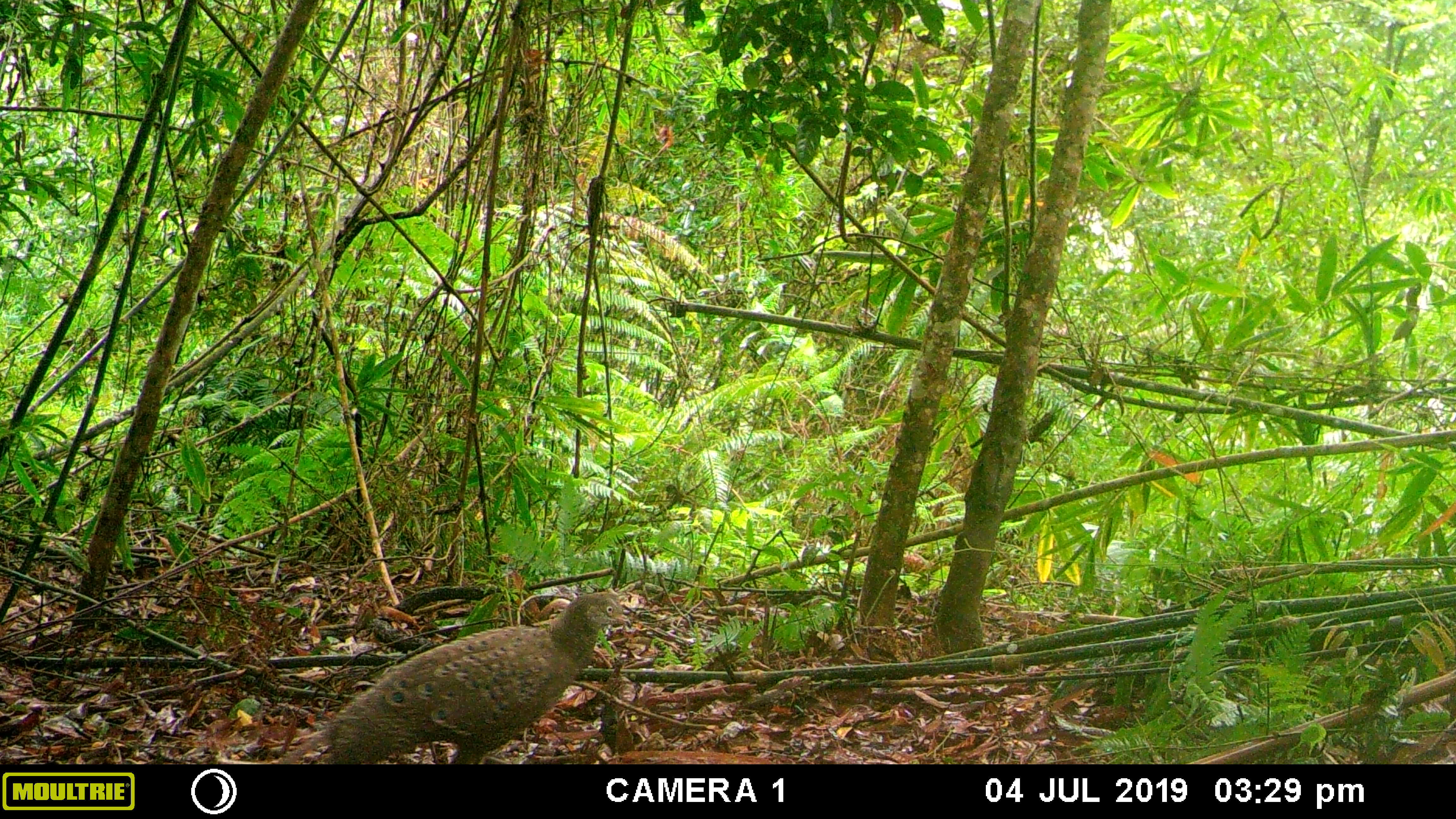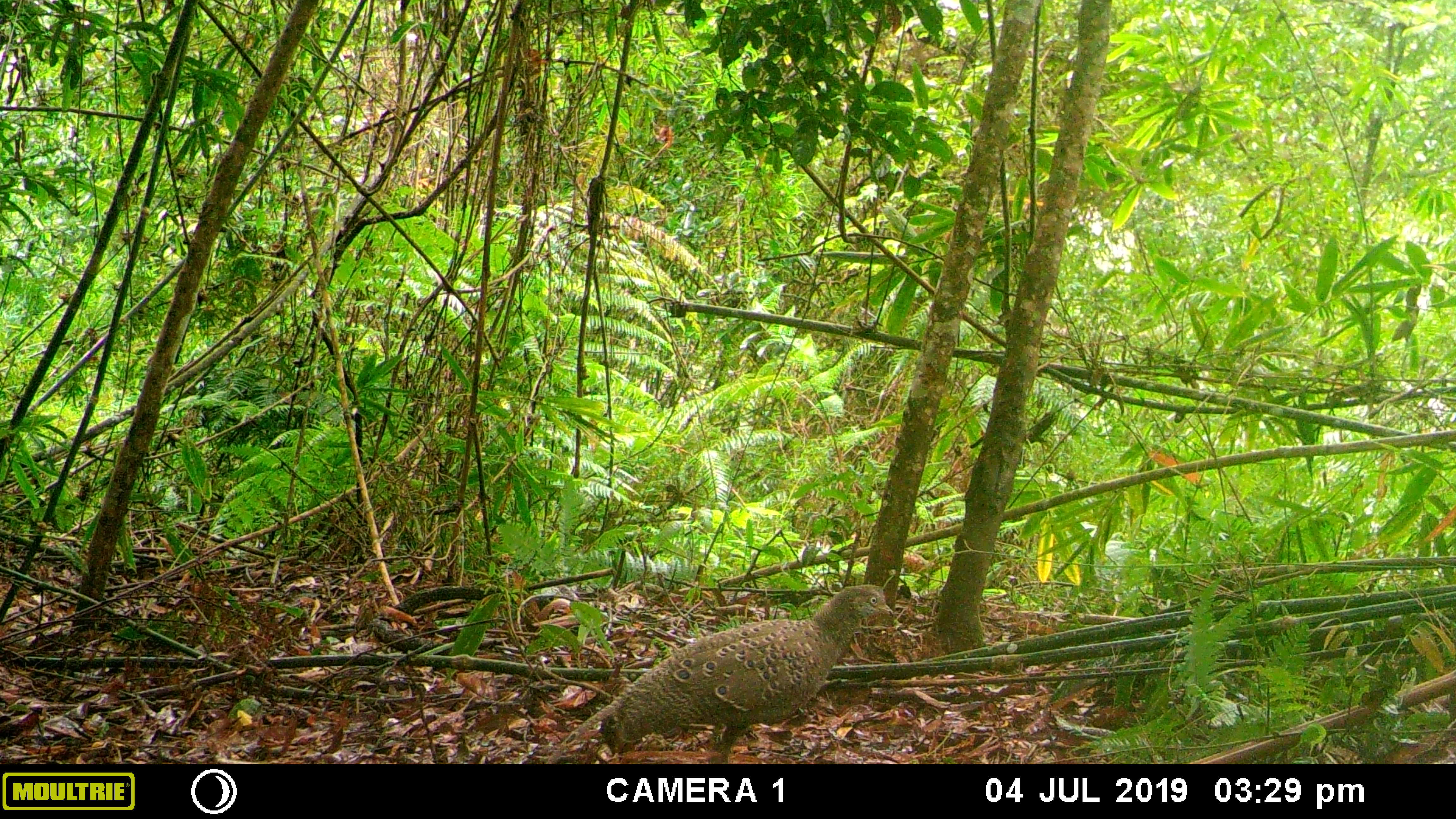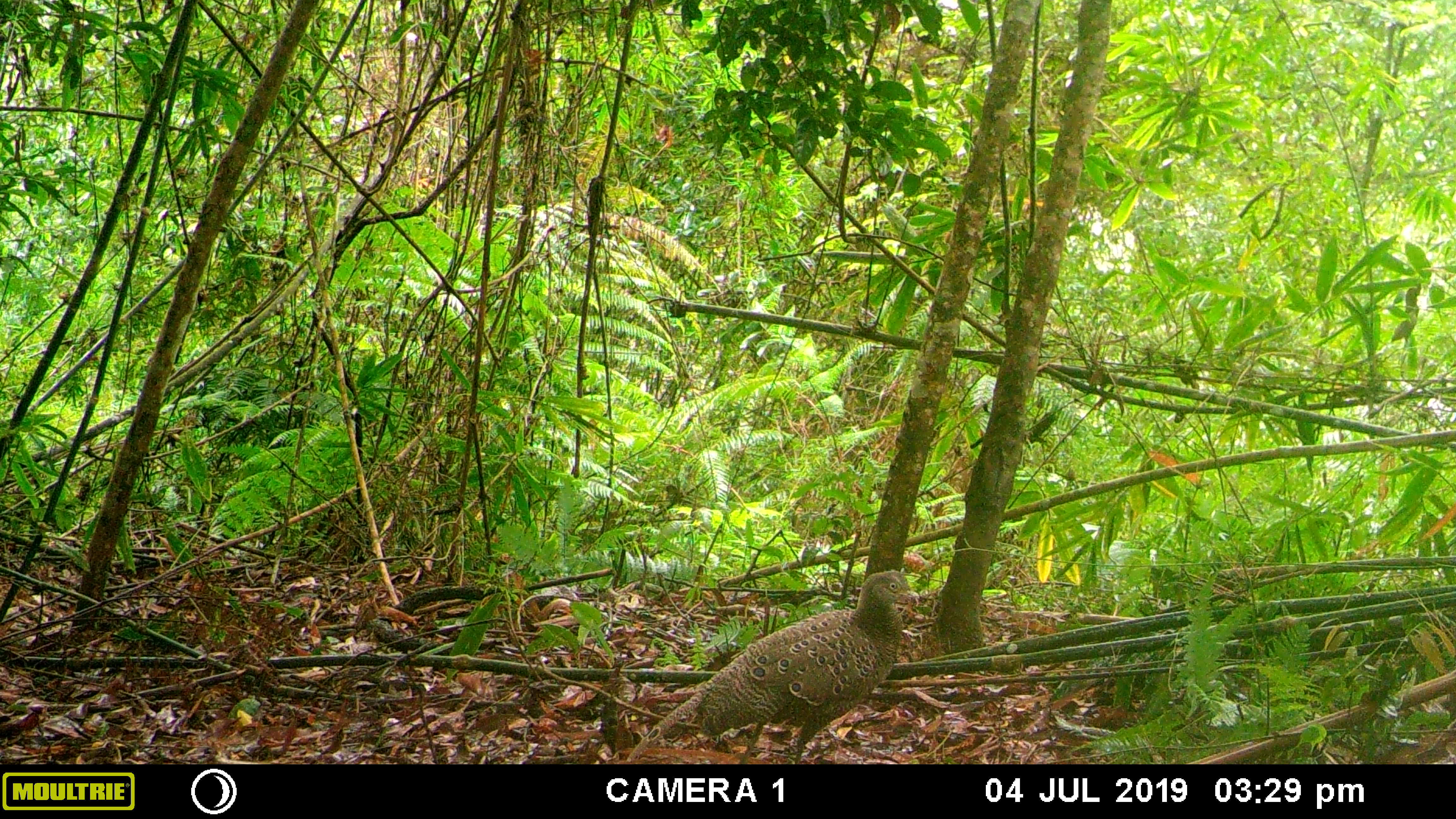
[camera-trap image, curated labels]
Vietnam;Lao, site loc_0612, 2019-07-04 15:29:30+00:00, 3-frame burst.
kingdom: Animalia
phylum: Chordata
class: Aves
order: Galliformes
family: Phasianidae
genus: Polyplectron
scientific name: Polyplectron bicalcaratum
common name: gray peacock-pheasant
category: grey peacock pheasant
Grey peacock pheasant (gray peacock-pheasant) (Polyplectron bicalcaratum). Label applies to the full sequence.